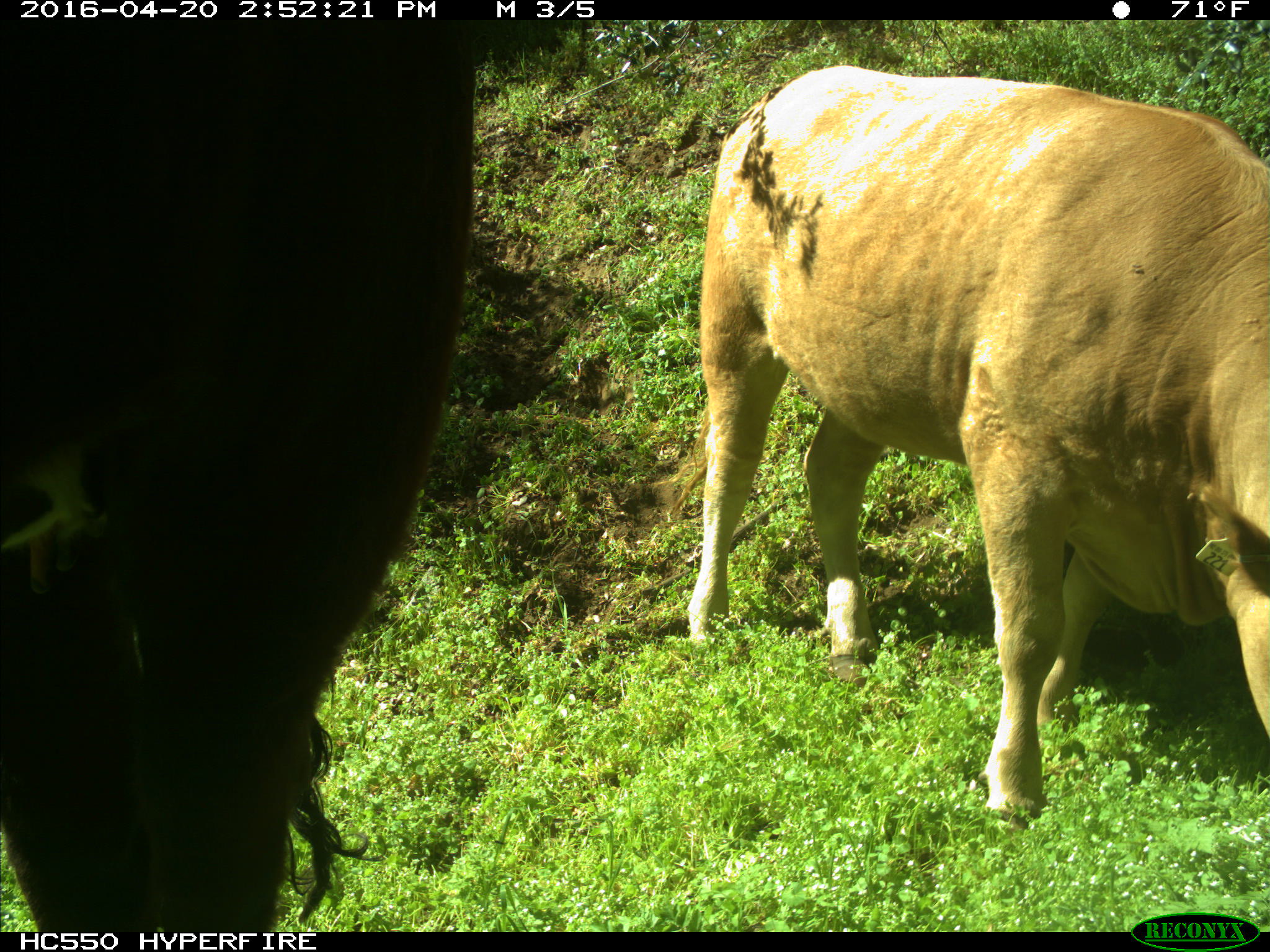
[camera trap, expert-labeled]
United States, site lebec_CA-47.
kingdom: Animalia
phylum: Chordata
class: Mammalia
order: Artiodactyla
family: Bovidae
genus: Bos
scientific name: Bos taurus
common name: domestic cow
Bos taurus (domestic cow).